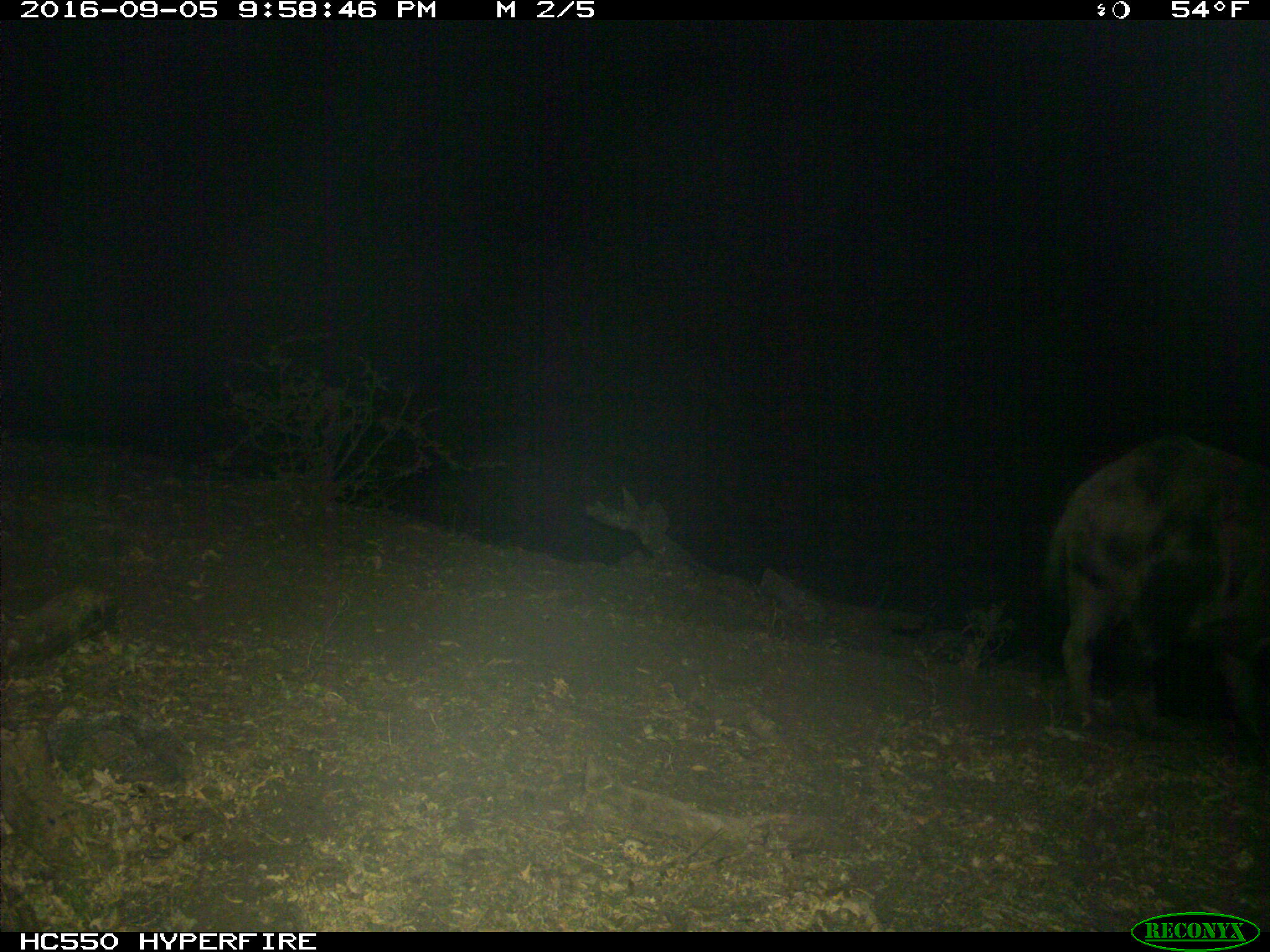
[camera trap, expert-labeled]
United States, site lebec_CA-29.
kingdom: Animalia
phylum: Chordata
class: Mammalia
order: Artiodactyla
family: Suidae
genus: Sus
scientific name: Sus scrofa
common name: wild boar